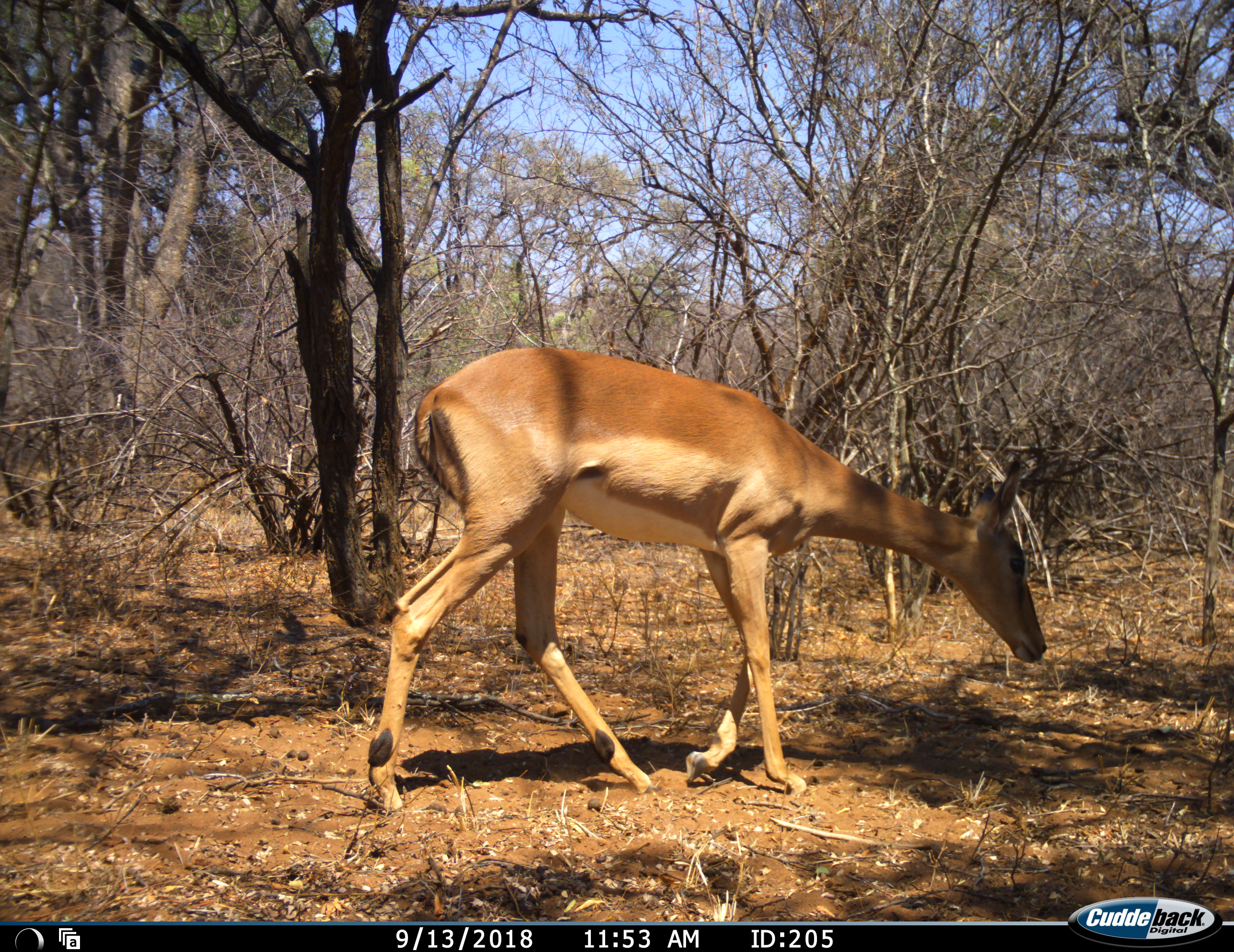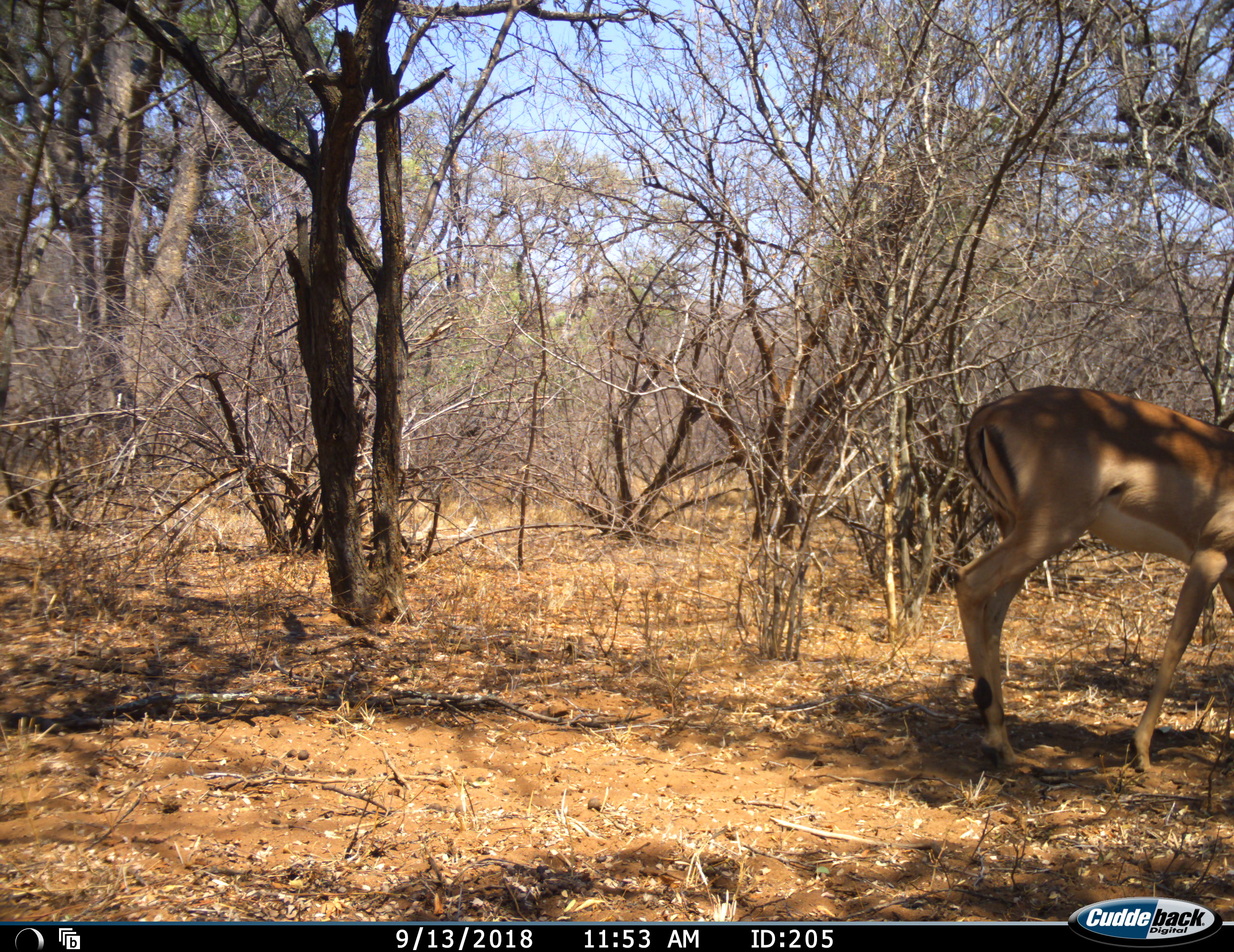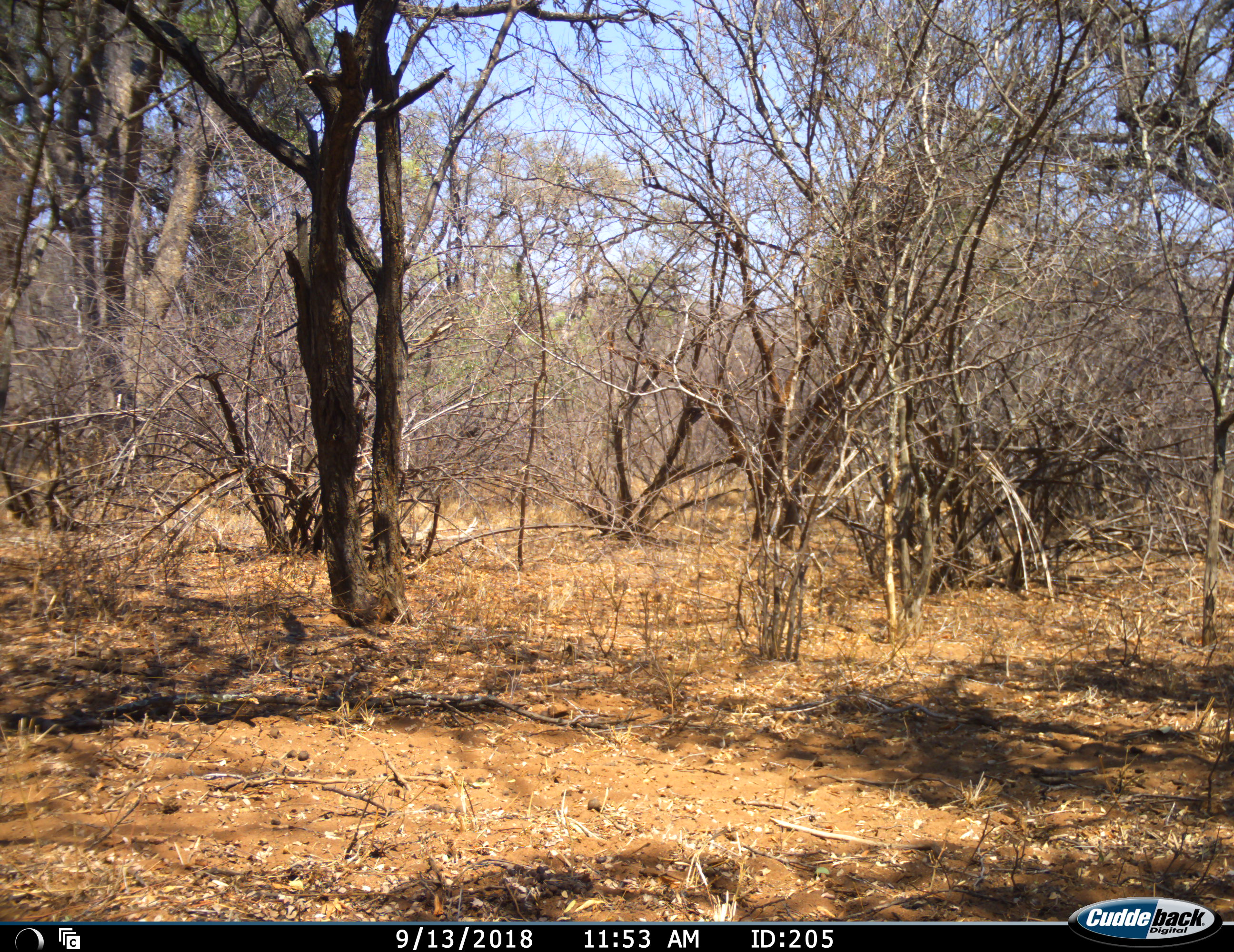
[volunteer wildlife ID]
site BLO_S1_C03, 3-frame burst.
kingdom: Animalia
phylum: Chordata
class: Mammalia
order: Artiodactyla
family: Bovidae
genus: Aepyceros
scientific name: Aepyceros melampus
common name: impala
Impala (Aepyceros melampus), count 1. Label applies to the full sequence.